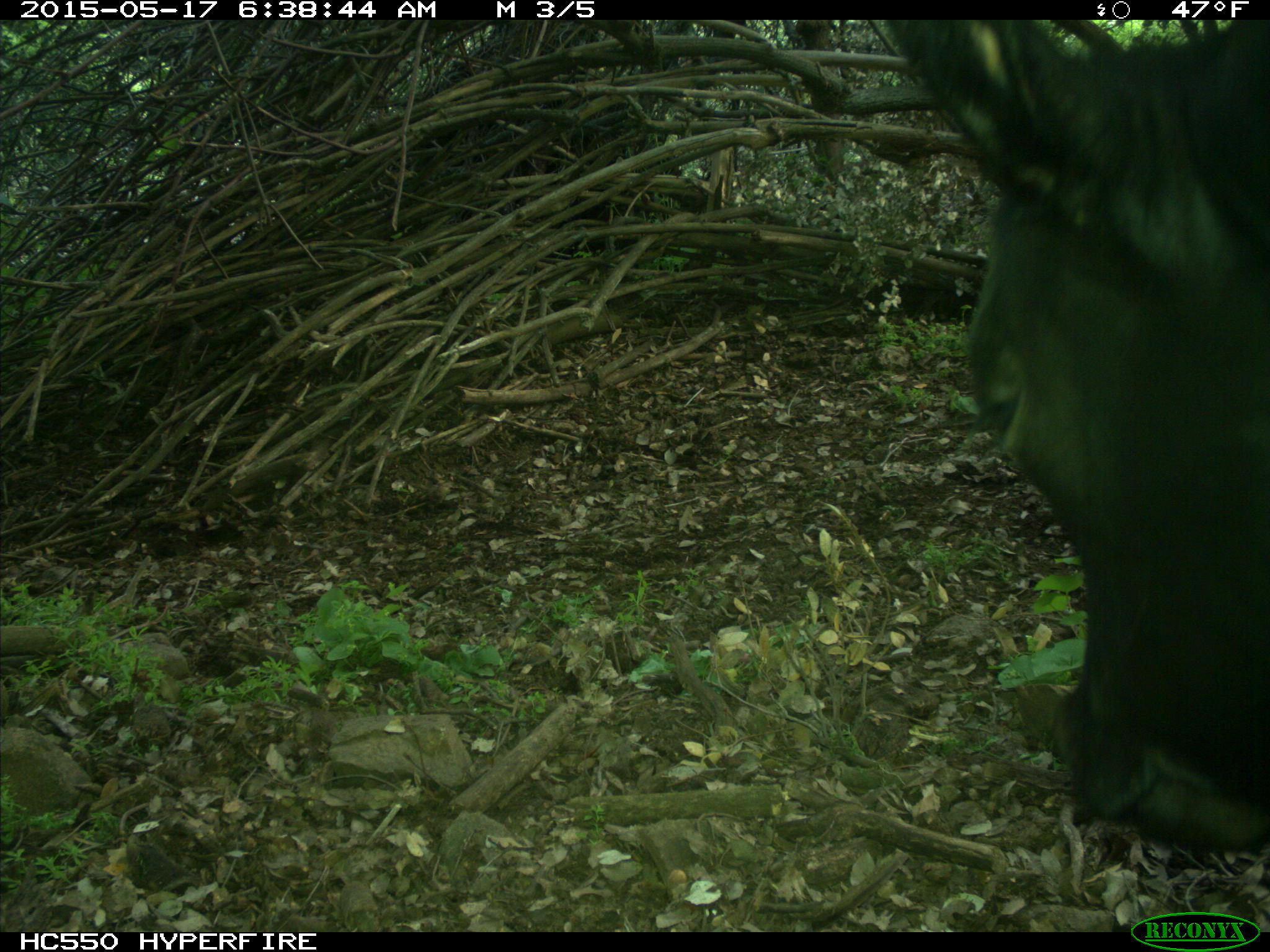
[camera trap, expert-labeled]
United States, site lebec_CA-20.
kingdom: Animalia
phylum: Chordata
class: Mammalia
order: Artiodactyla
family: Bovidae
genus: Bos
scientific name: Bos taurus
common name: domestic cow